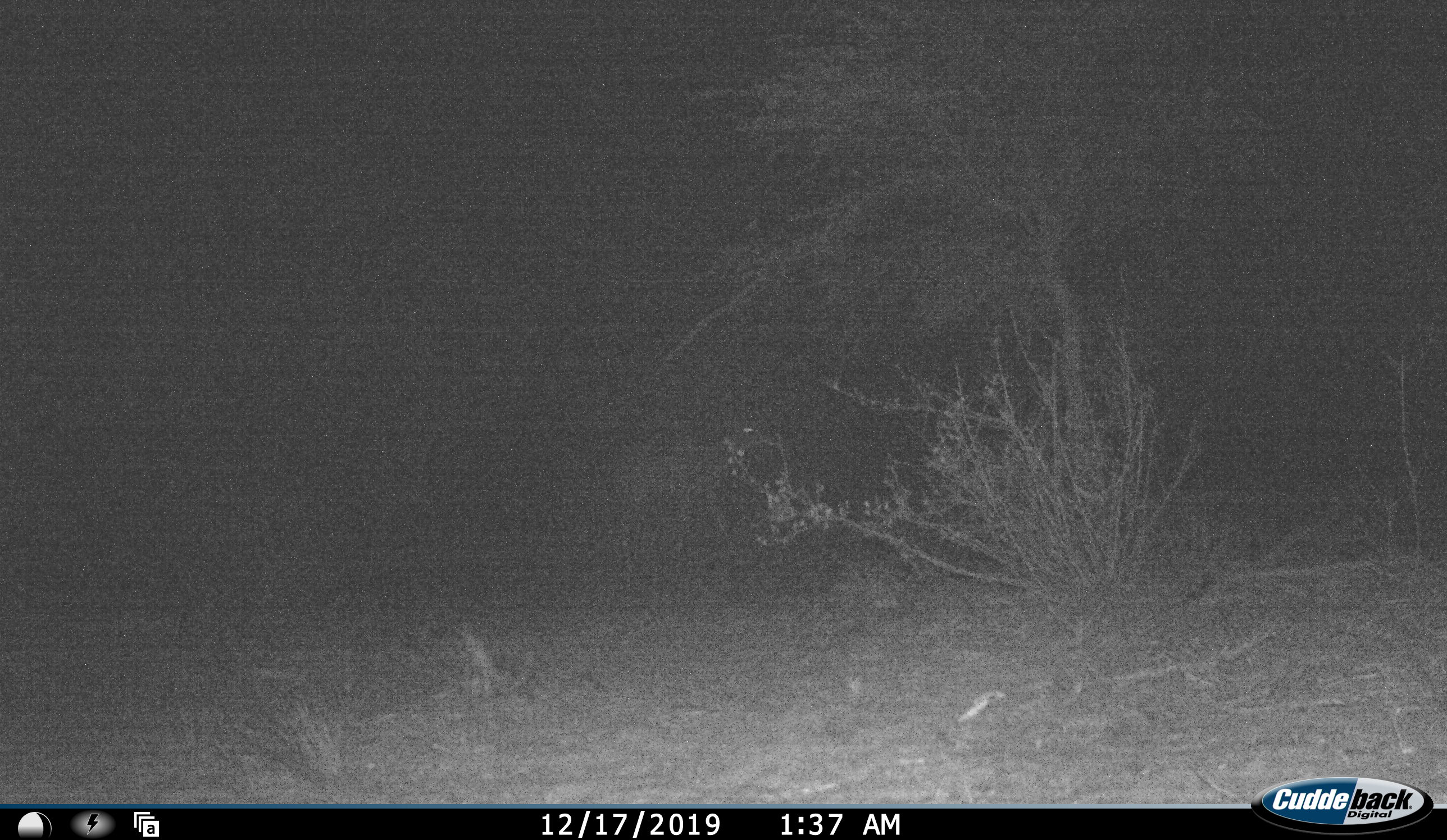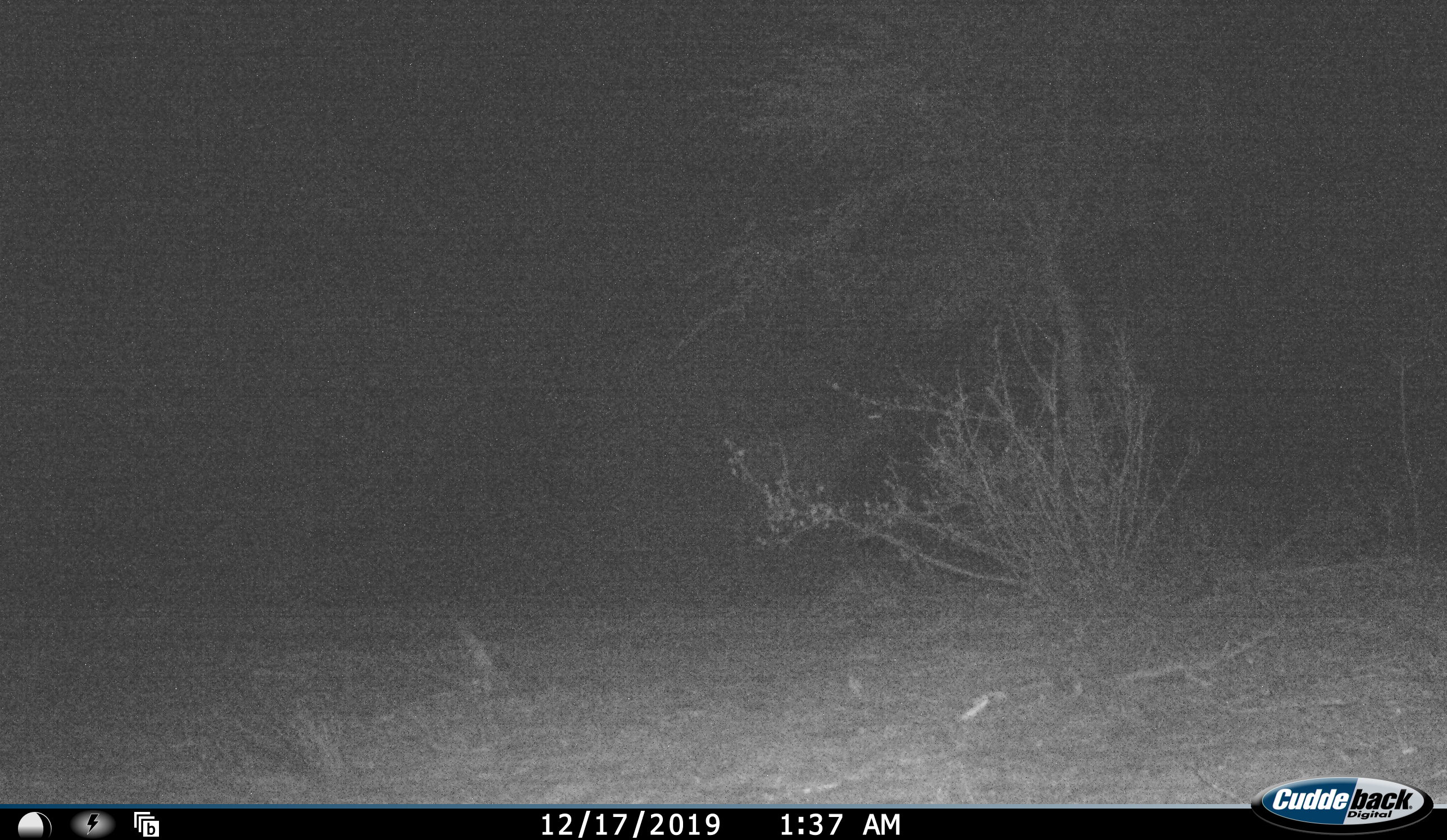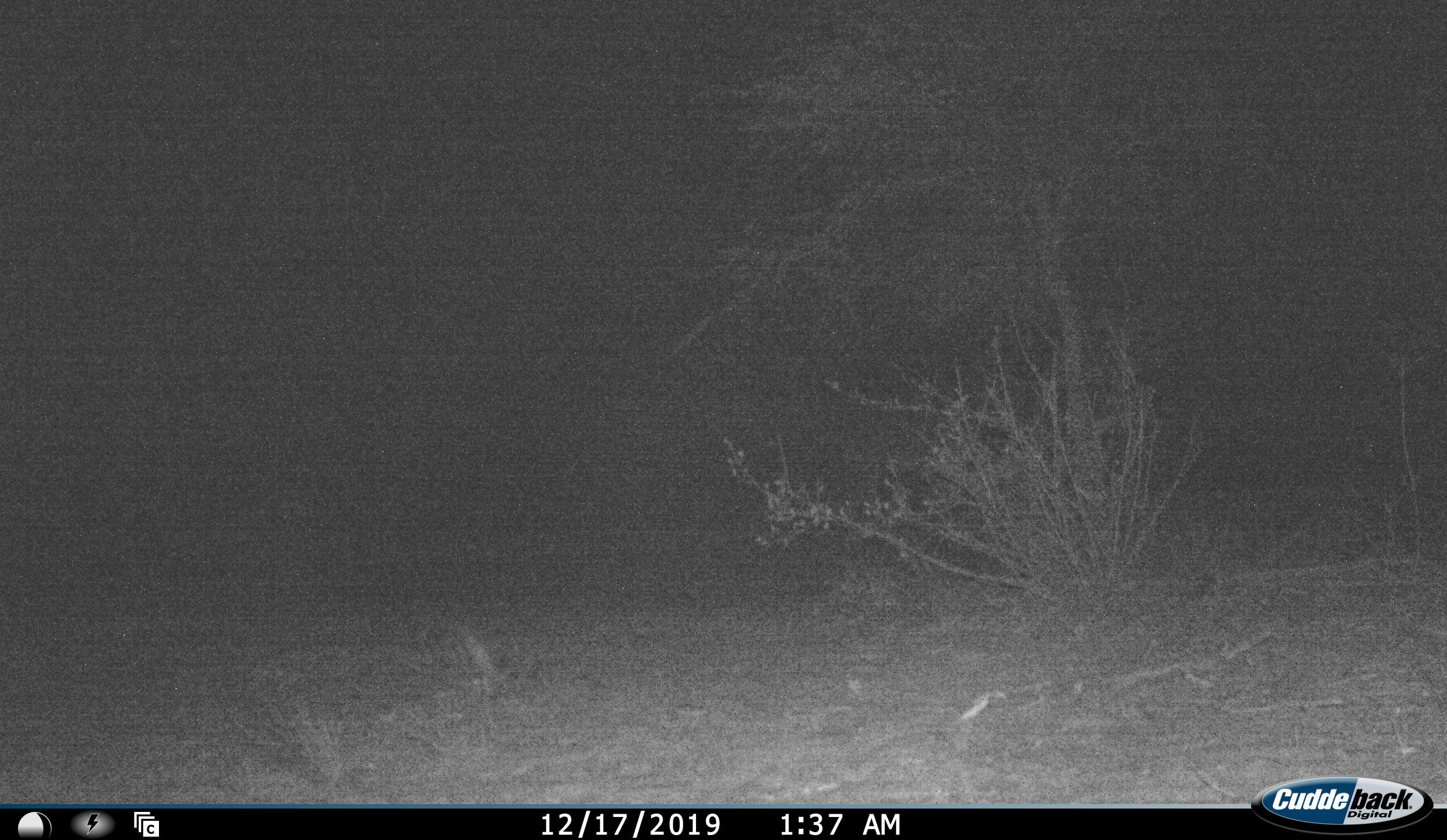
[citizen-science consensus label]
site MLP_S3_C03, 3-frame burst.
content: unidentified animal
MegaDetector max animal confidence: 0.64